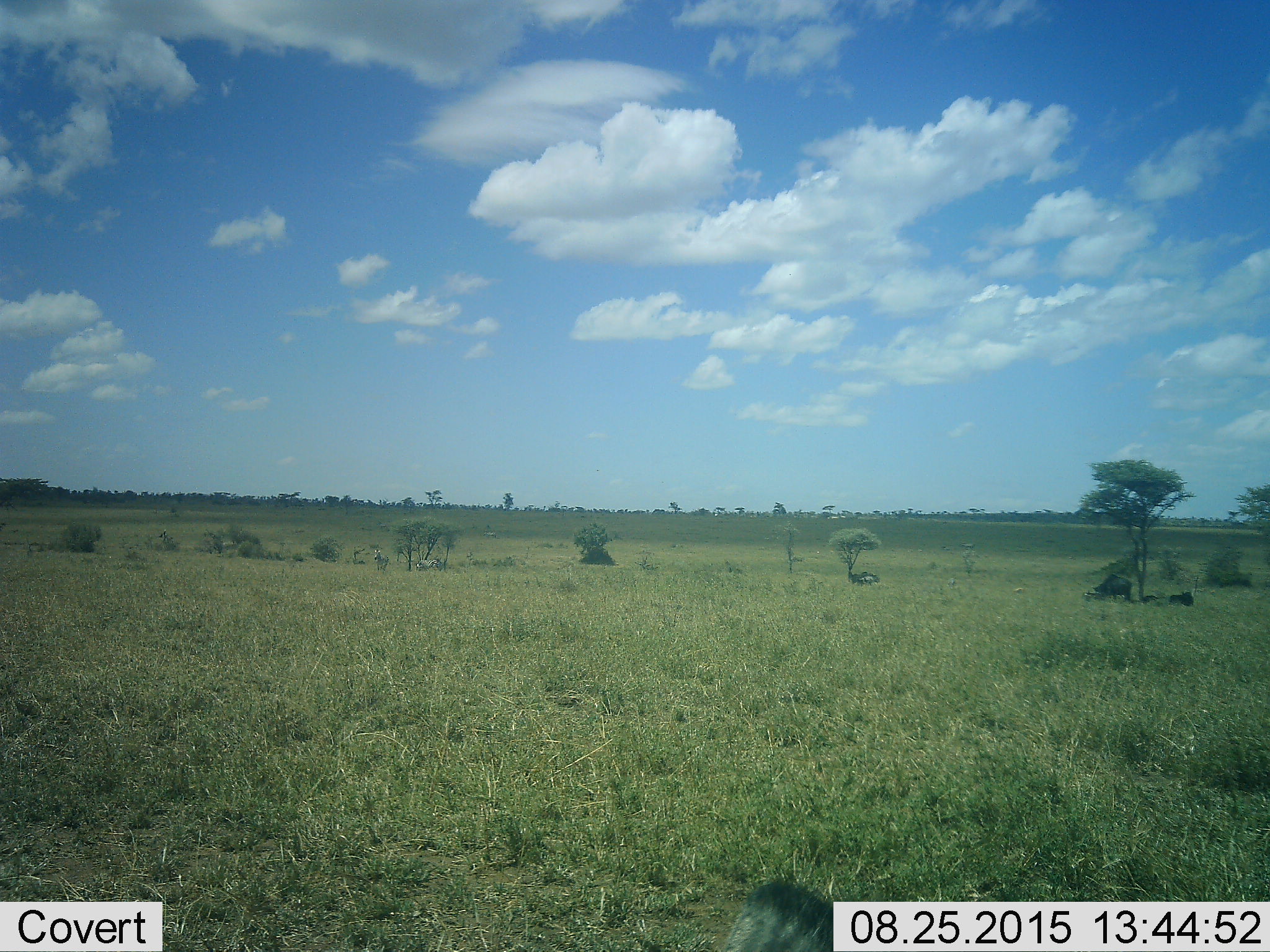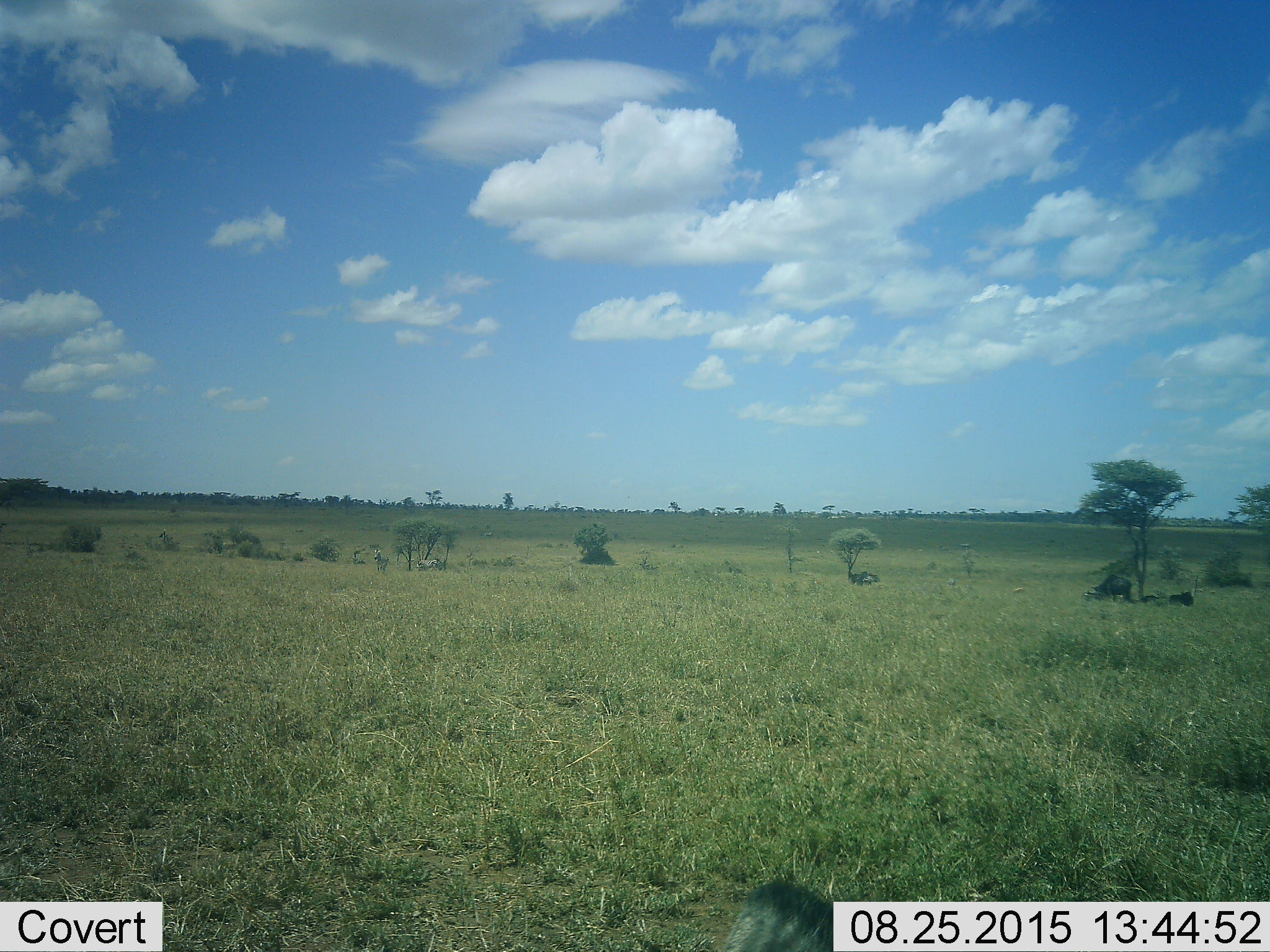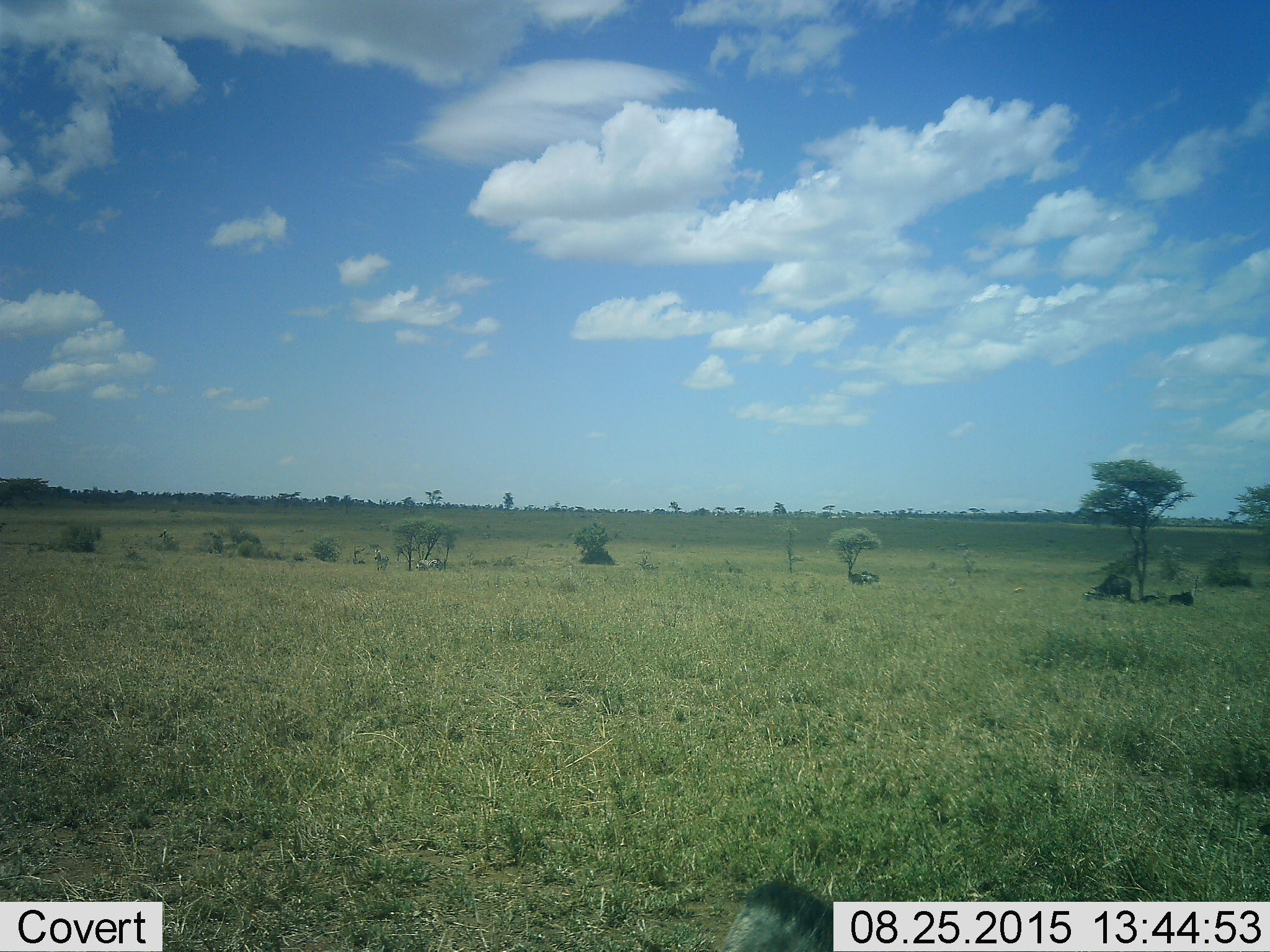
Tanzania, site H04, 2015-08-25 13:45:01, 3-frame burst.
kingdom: Animalia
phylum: Chordata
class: Mammalia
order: Perissodactyla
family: Equidae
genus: Equus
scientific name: Equus quagga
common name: plains zebra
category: zebra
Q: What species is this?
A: Zebra (plains zebra) (Equus quagga).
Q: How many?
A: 2.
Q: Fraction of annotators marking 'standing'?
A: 75%.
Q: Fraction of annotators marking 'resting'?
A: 50%.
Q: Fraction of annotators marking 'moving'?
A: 0%.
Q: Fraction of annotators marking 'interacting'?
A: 0%.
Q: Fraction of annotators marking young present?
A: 0%.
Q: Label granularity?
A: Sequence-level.